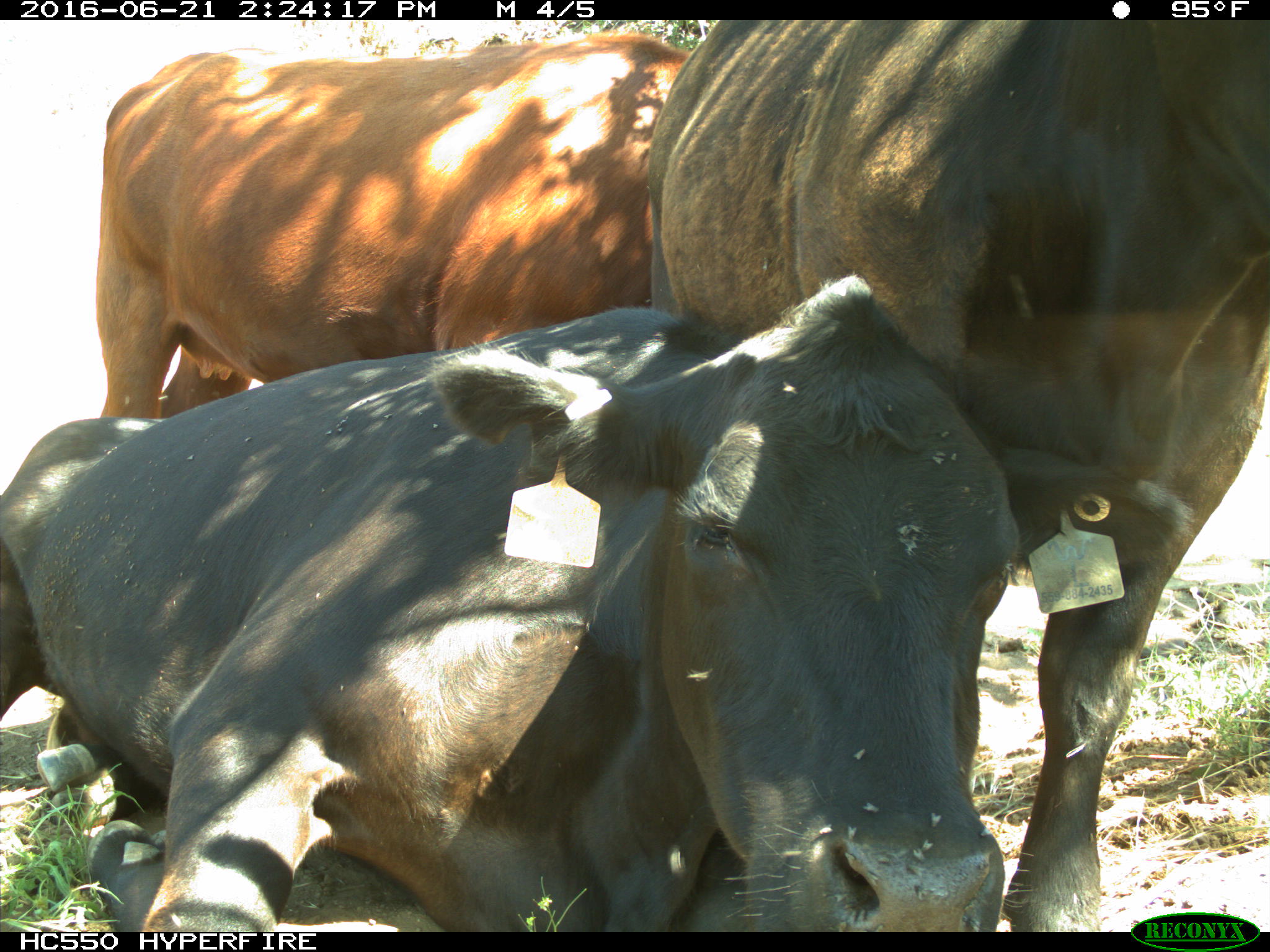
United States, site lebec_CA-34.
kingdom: Animalia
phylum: Chordata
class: Mammalia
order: Artiodactyla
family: Bovidae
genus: Bos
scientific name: Bos taurus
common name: domestic cow